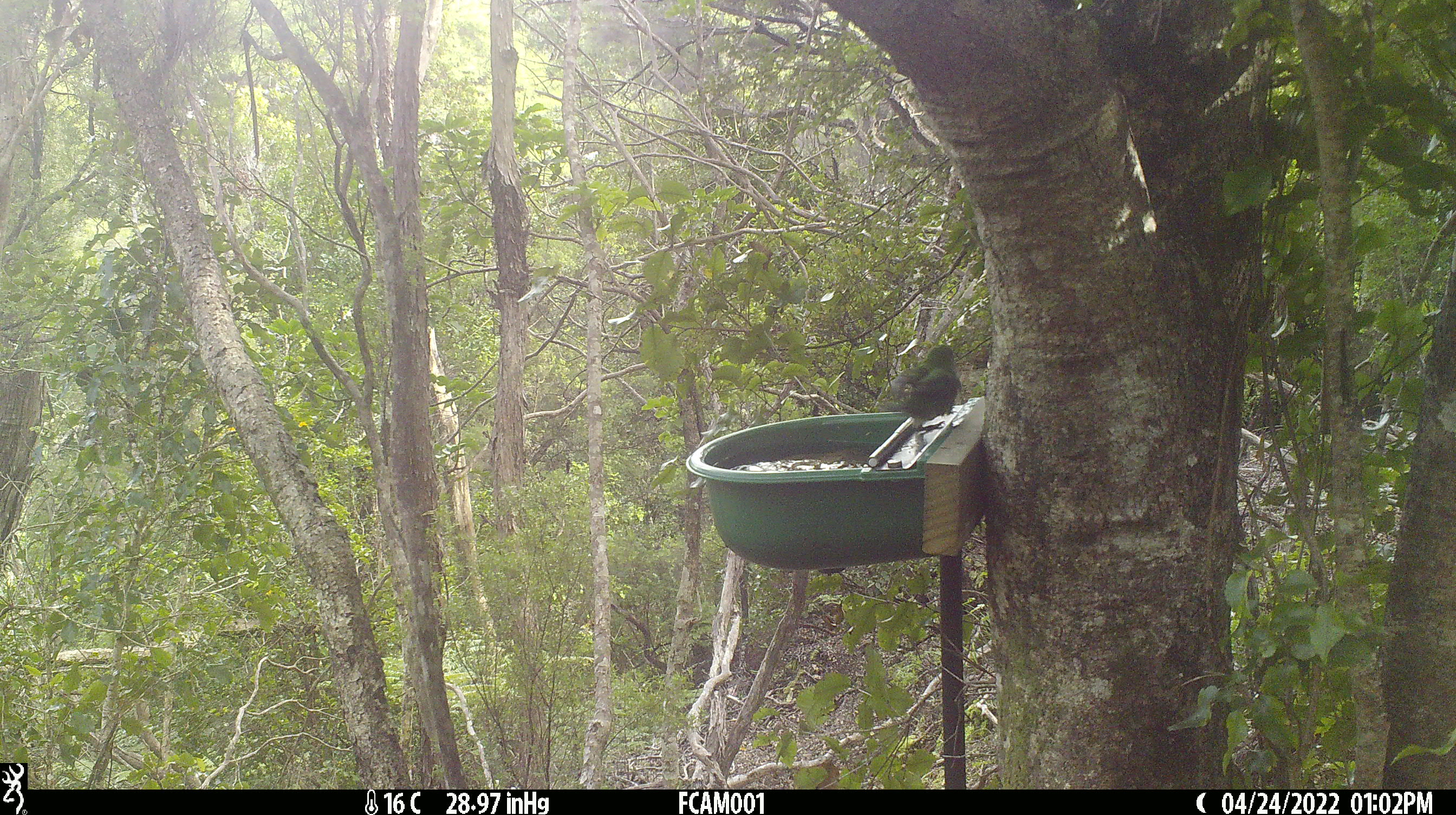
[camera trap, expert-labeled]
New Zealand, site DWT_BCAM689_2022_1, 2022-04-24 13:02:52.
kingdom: Animalia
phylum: Chordata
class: Aves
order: Psittaciformes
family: Psittaculidae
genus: Cyanoramphus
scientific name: Cyanoramphus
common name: parakeet